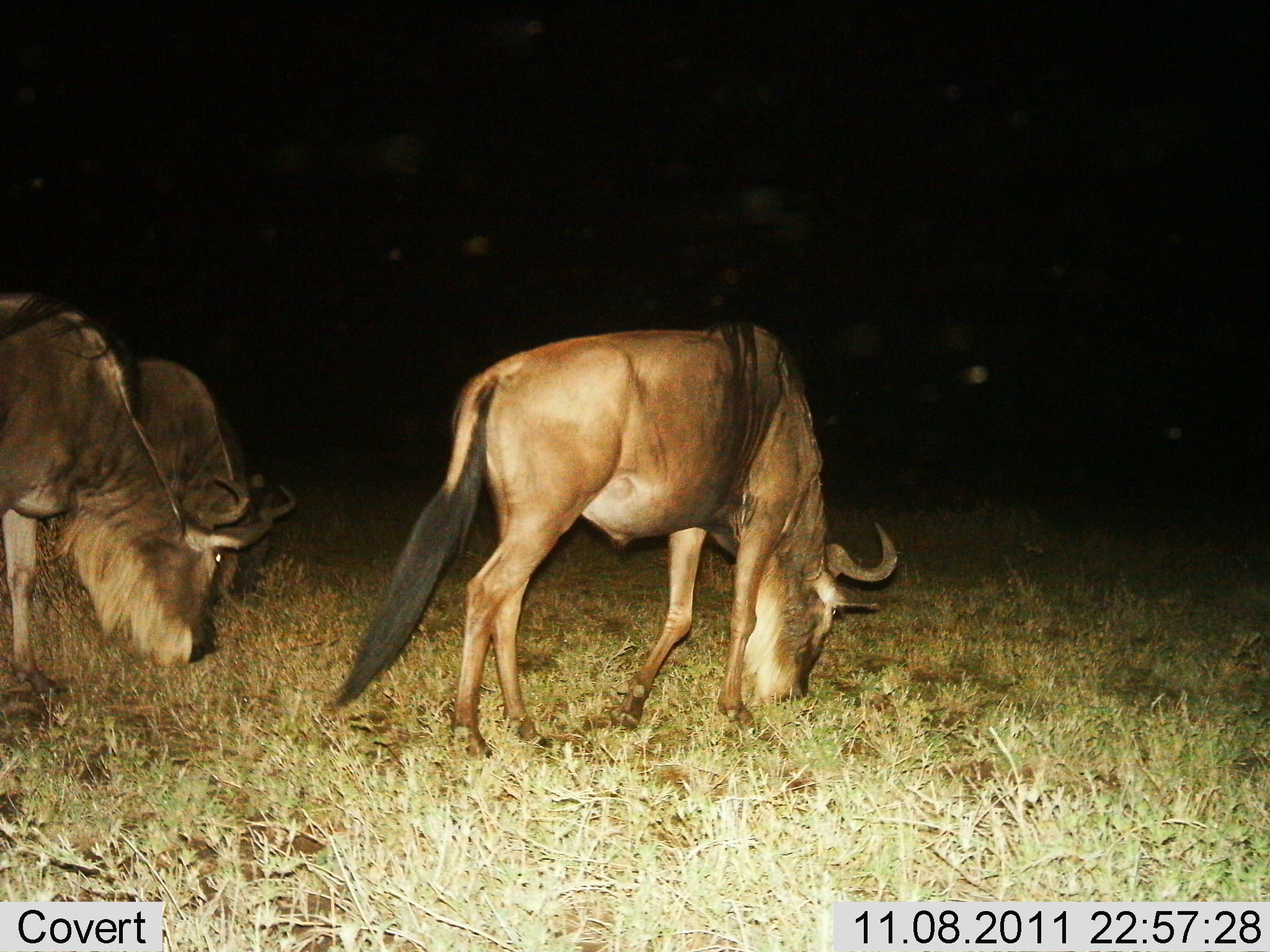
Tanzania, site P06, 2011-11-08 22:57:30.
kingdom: Animalia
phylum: Chordata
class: Mammalia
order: Artiodactyla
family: Bovidae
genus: Connochaetes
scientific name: Connochaetes taurinus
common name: blue wildebeest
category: wildebeest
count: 3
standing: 18%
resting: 0%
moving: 0%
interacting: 0%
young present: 0%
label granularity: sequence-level